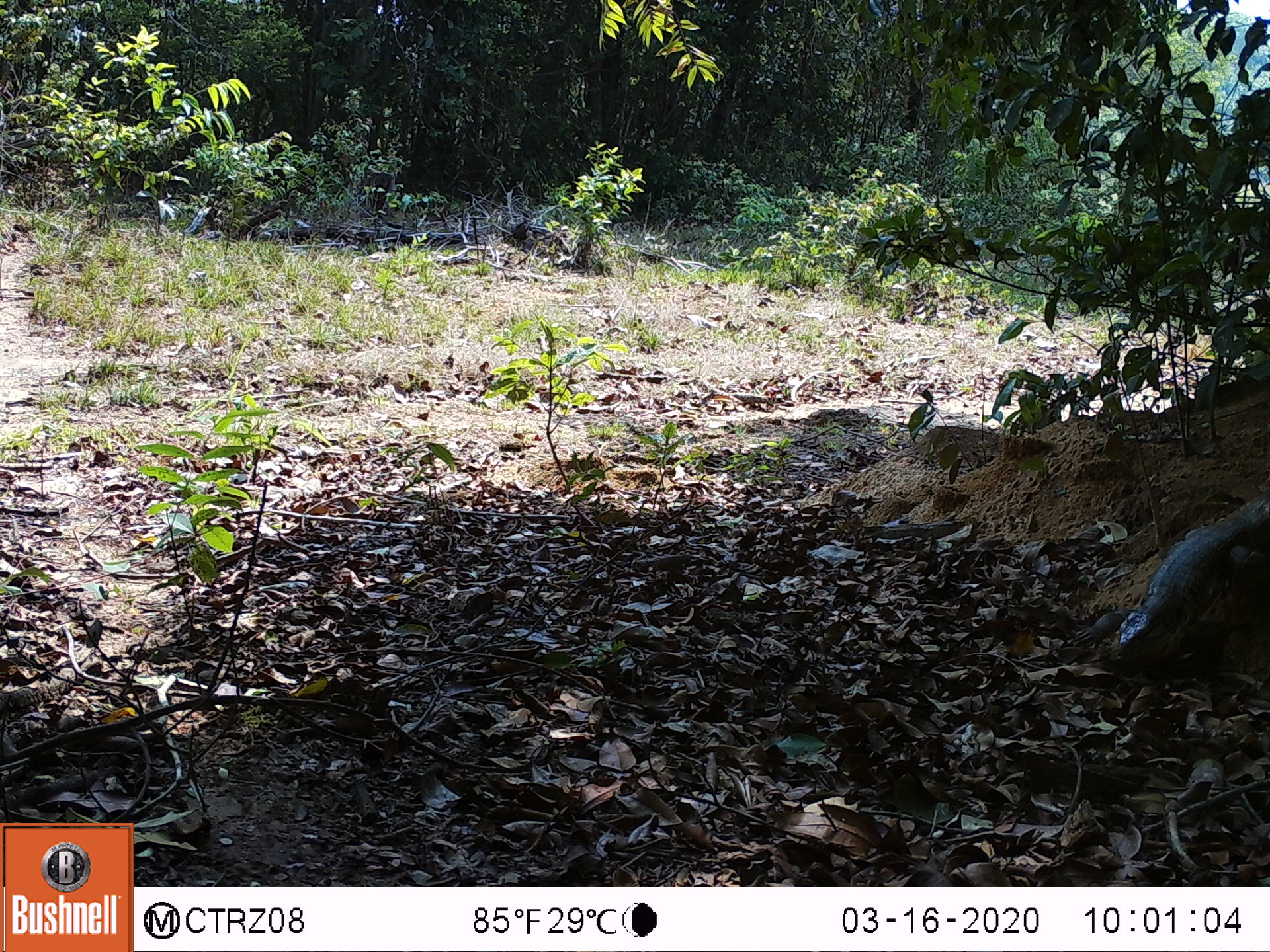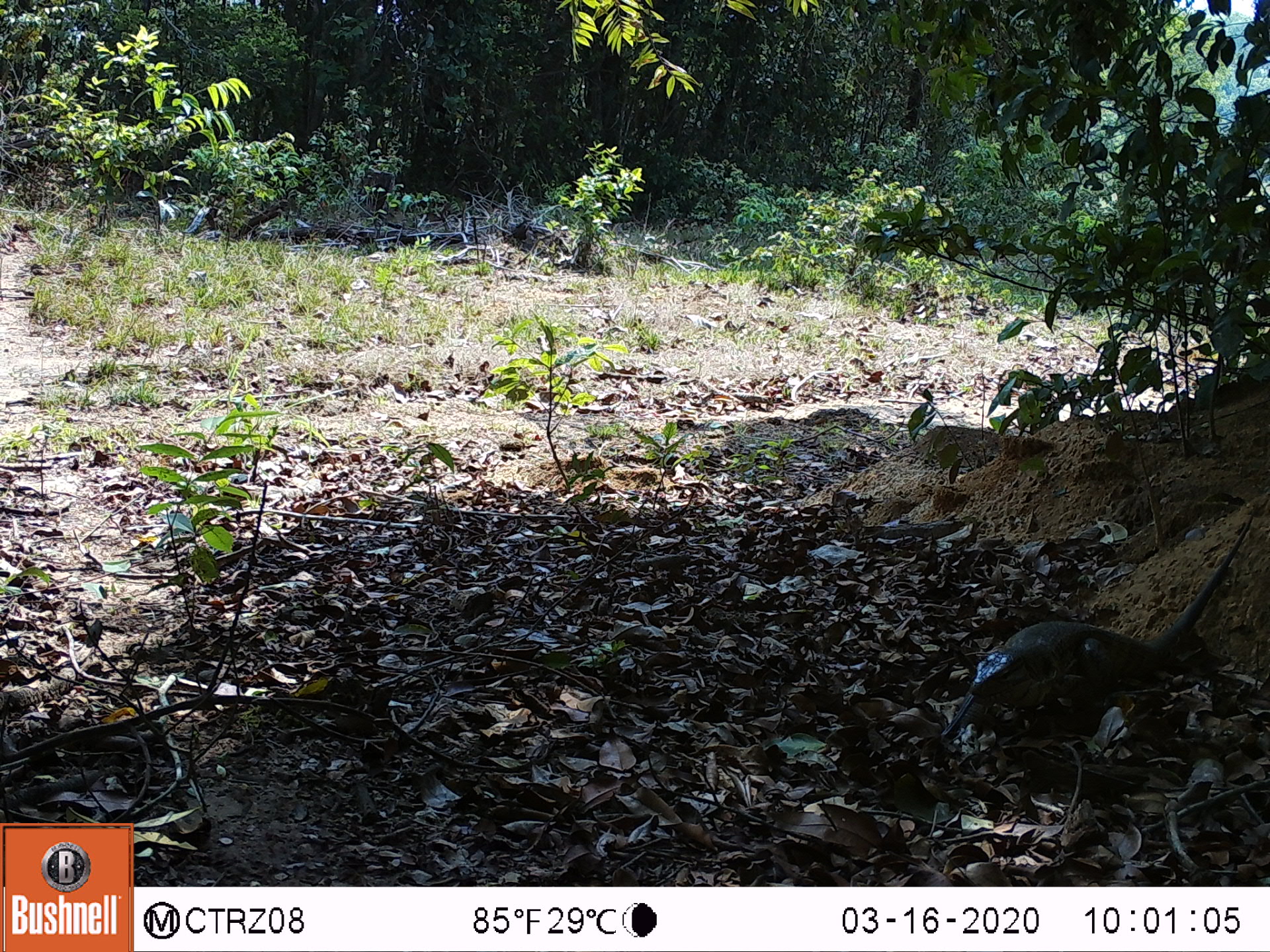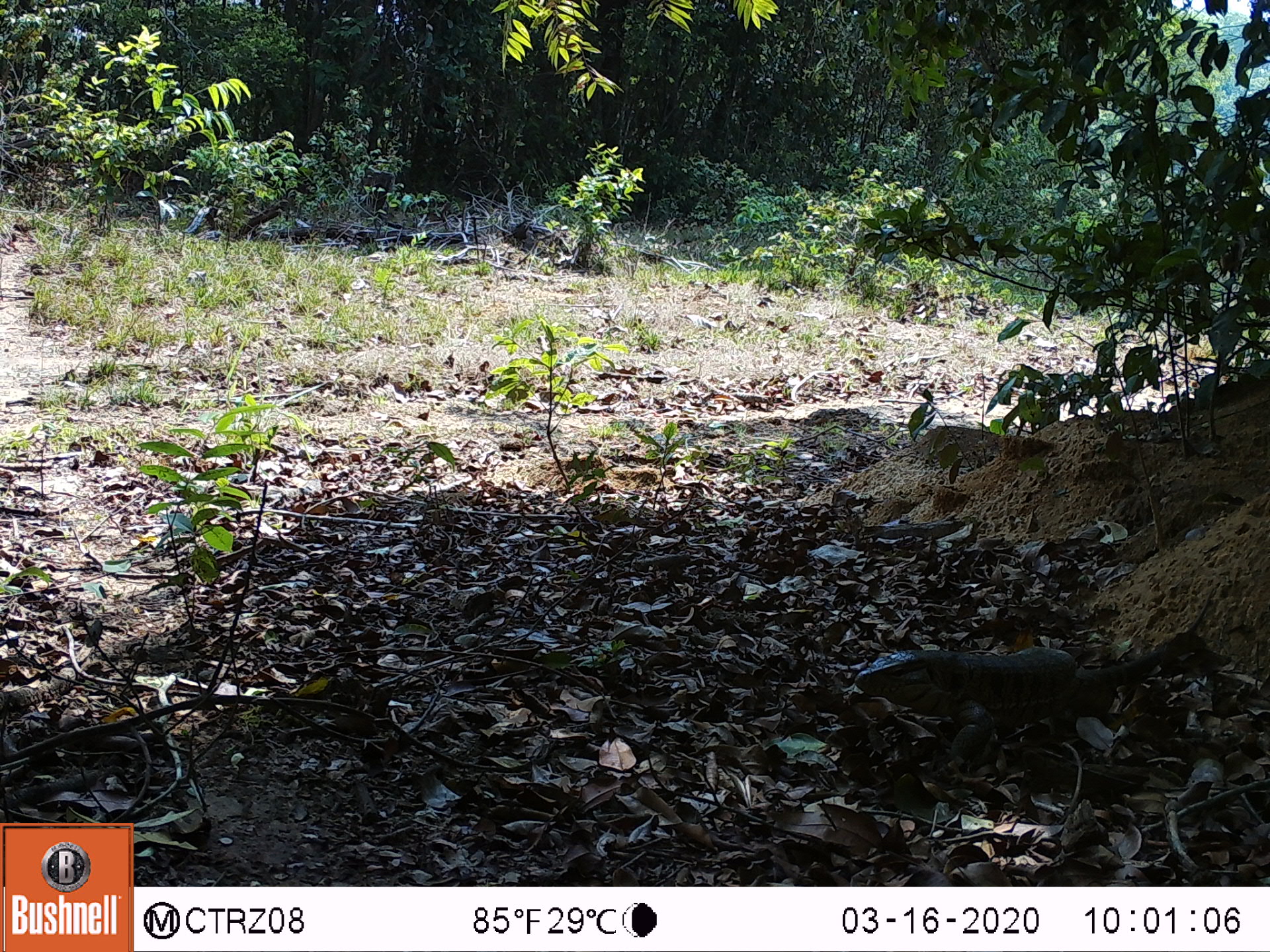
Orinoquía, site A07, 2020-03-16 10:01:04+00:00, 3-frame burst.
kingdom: Animalia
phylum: Chordata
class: Reptilia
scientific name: Reptilia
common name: reptile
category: unknown reptile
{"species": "unknown reptile (reptile) (Reptilia)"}